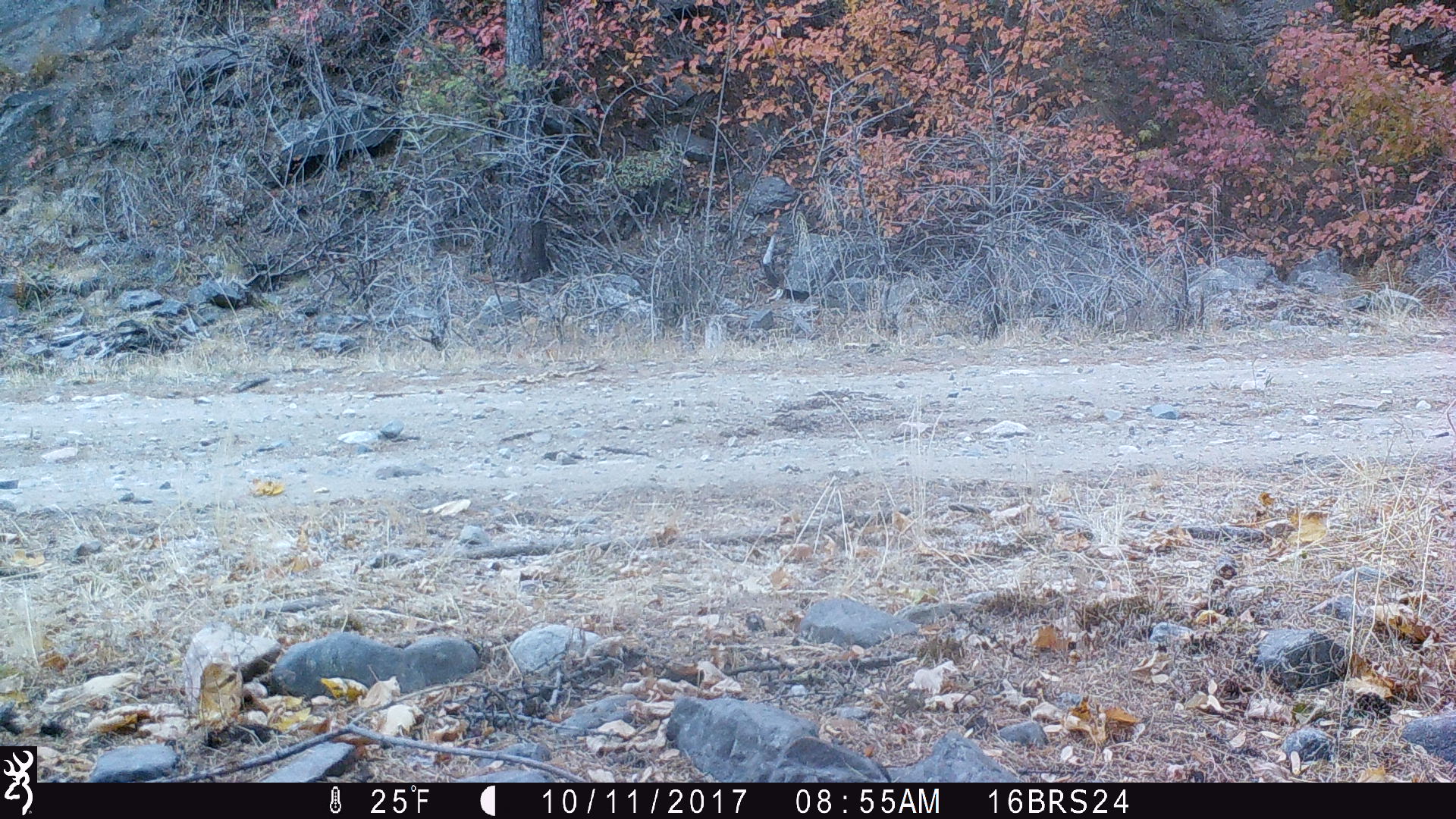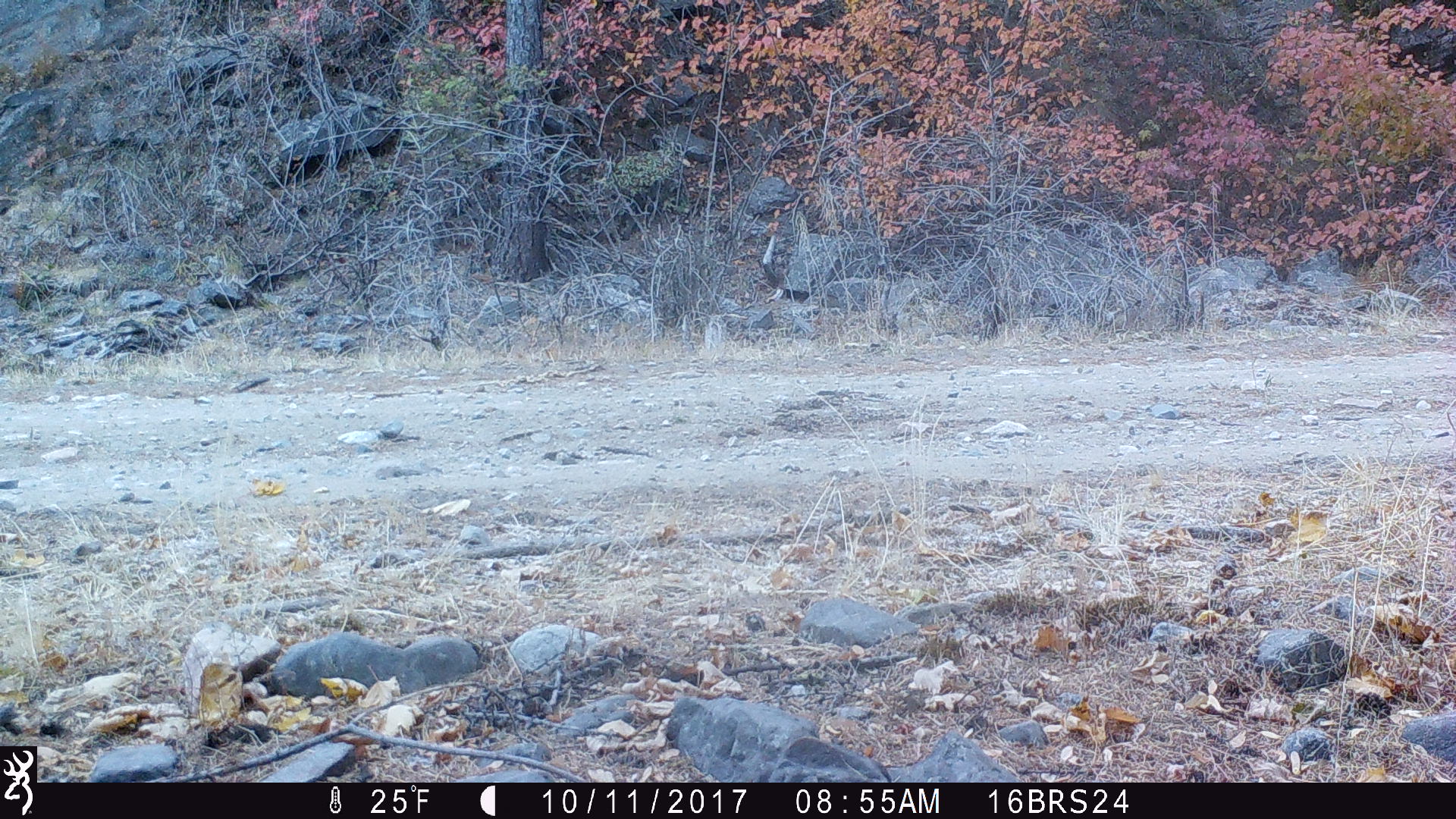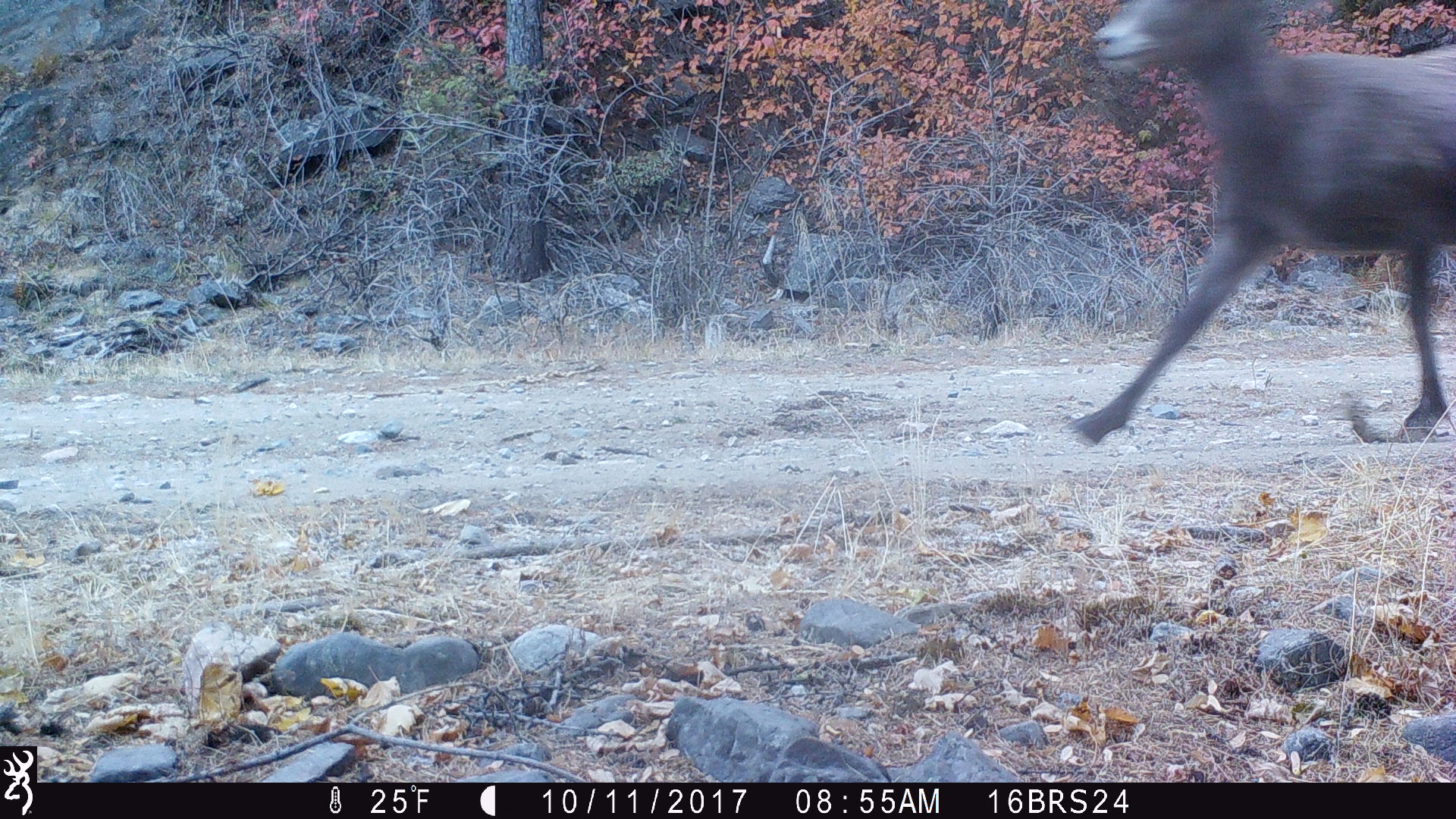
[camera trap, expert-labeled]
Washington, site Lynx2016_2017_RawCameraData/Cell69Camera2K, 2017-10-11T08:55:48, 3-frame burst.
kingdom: Animalia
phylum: Chordata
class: Mammalia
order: Artiodactyla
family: Bovidae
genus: Ovis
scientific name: Ovis canadensis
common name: bighorn sheep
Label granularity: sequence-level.